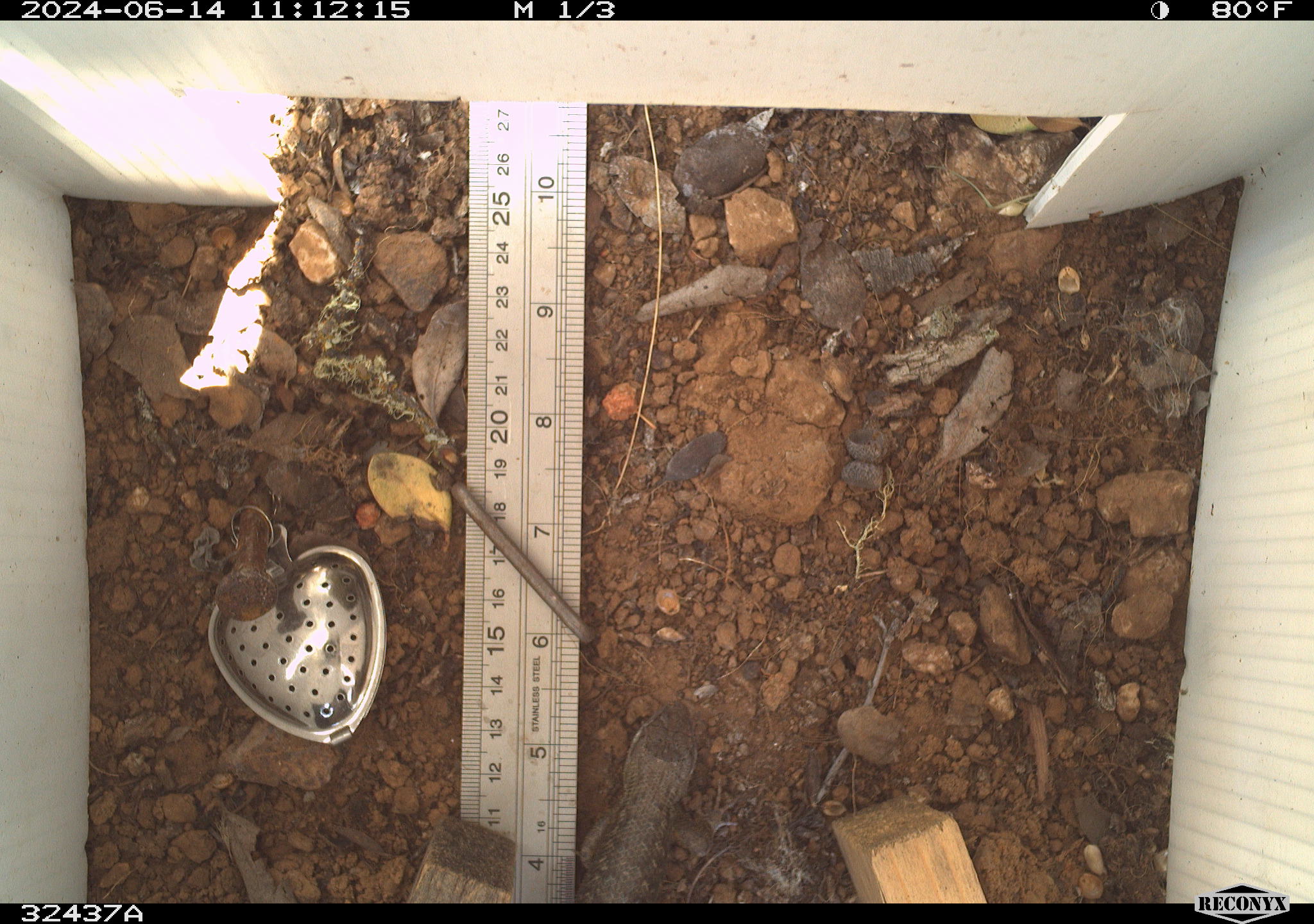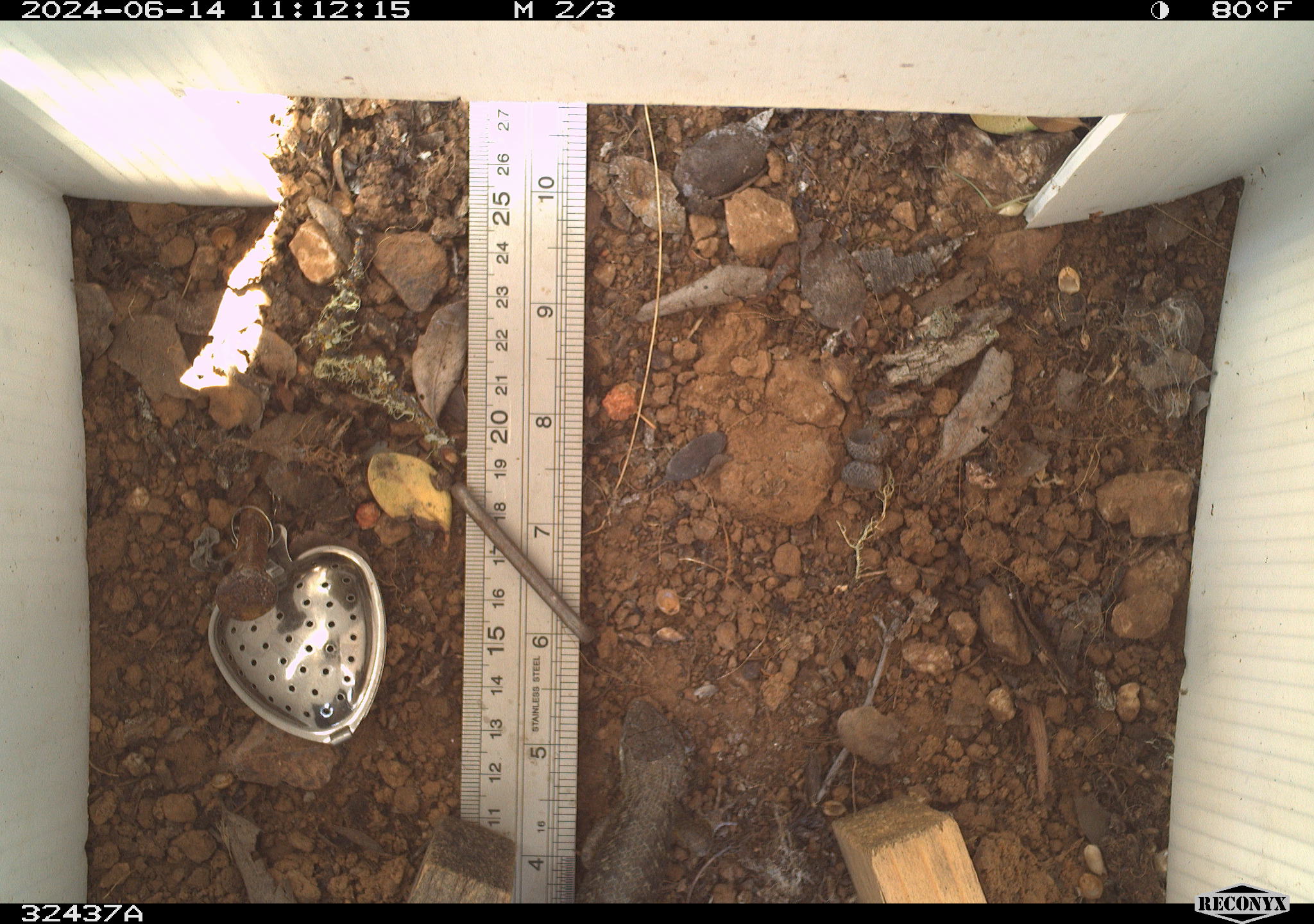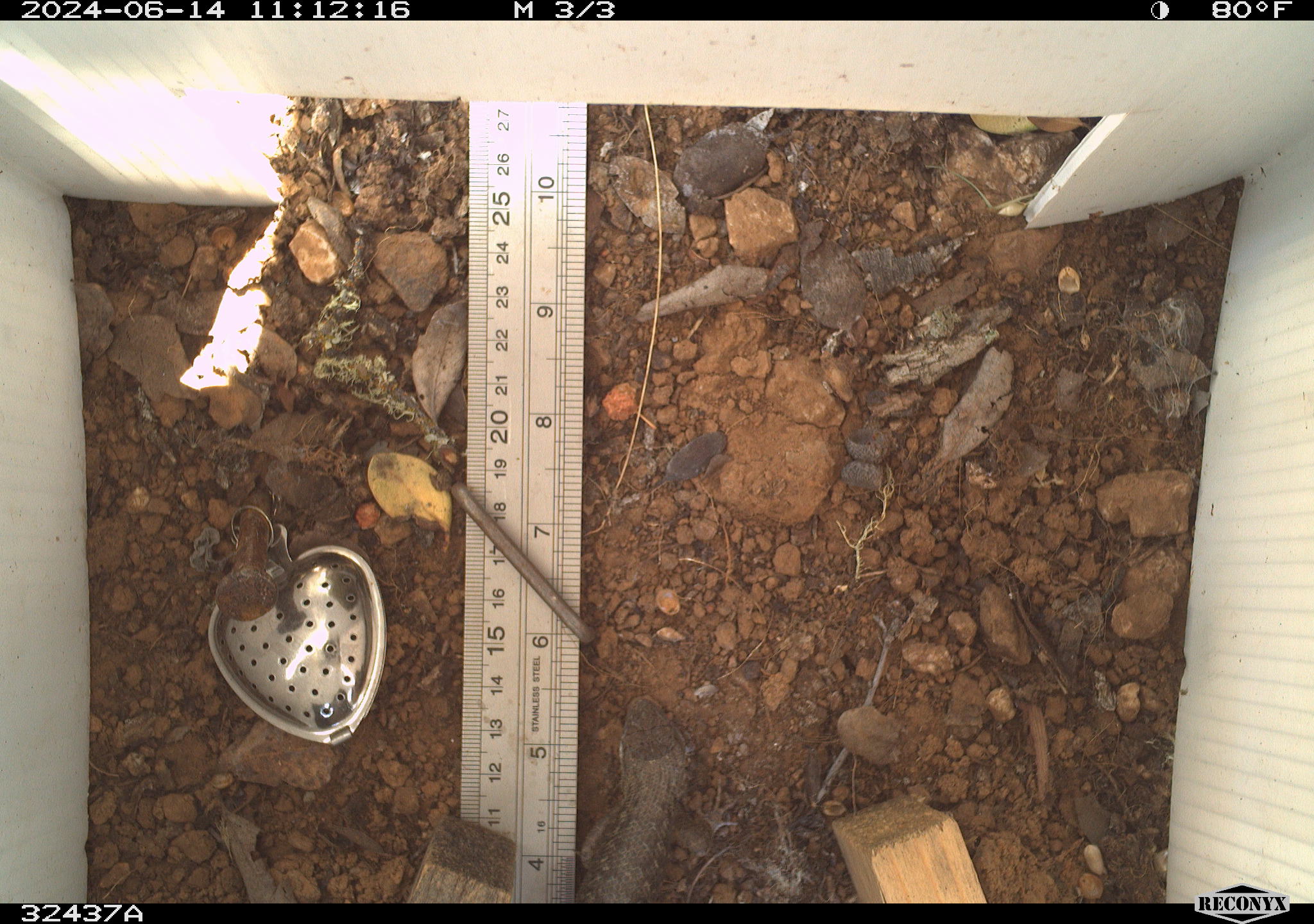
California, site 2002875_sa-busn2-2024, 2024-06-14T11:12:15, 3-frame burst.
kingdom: Animalia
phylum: Chordata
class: Reptilia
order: Squamata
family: Phrynosomatidae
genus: Sceloporus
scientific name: Sceloporus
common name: spiny lizards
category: sceloporus species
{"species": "sceloporus species (spiny lizards) (Sceloporus)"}